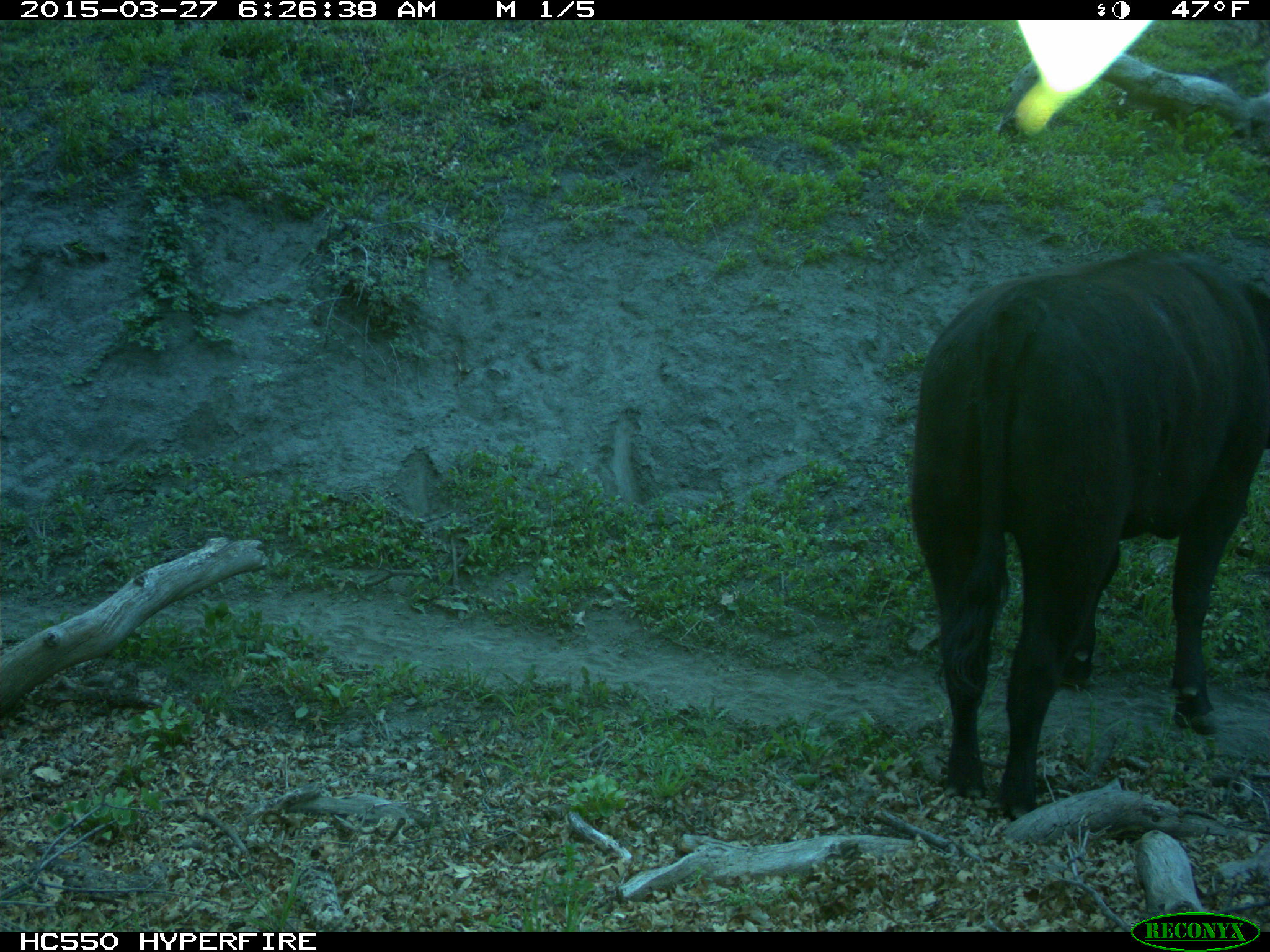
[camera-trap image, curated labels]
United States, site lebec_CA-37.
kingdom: Animalia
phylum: Chordata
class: Mammalia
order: Artiodactyla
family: Bovidae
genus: Bos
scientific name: Bos taurus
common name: domestic cow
Bos taurus (domestic cow).